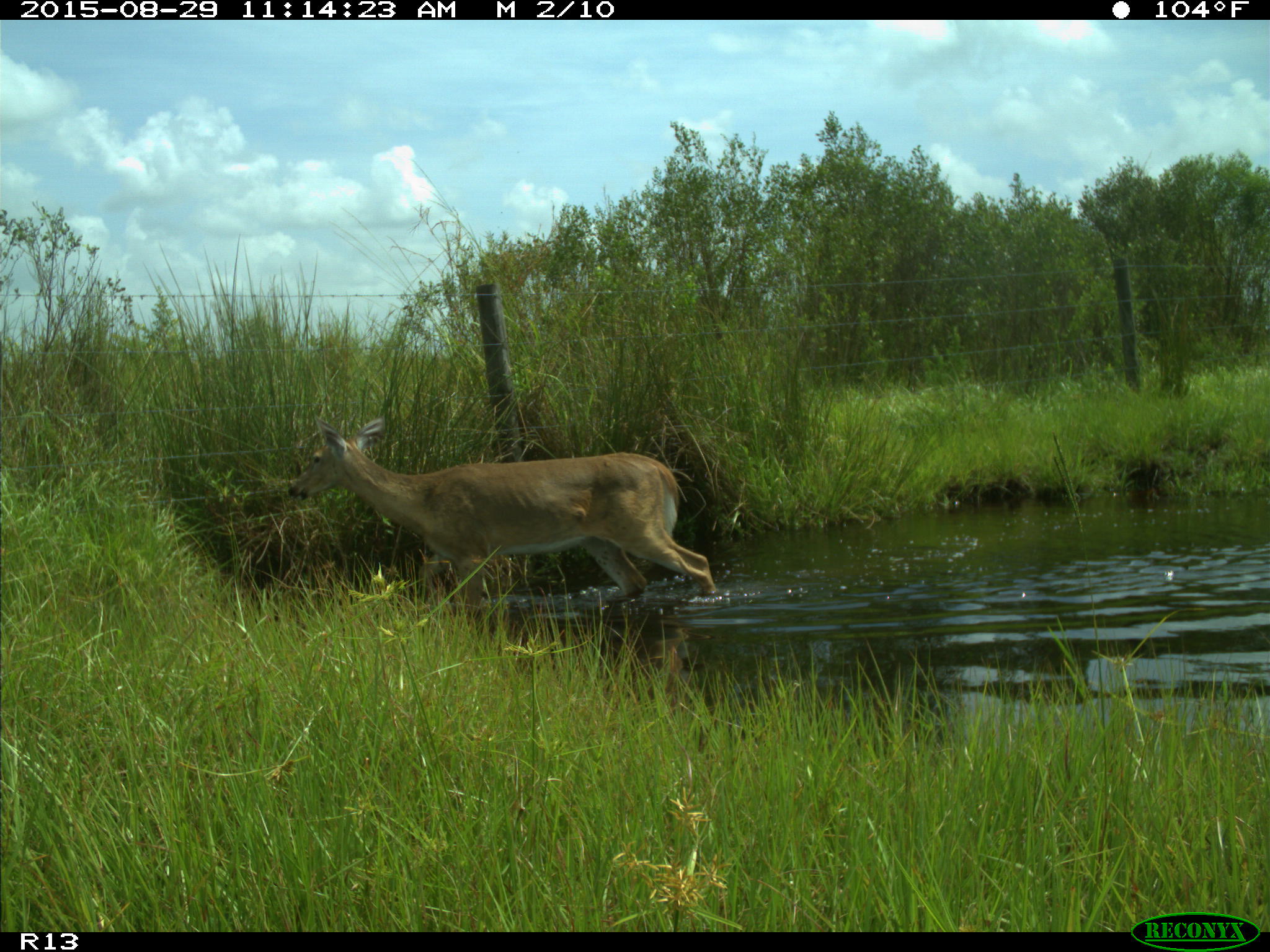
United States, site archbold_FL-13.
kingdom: Animalia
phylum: Chordata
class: Mammalia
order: Artiodactyla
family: Cervidae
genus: Odocoileus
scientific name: Odocoileus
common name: deer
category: unidentified deer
Unidentified deer (deer) (Odocoileus).